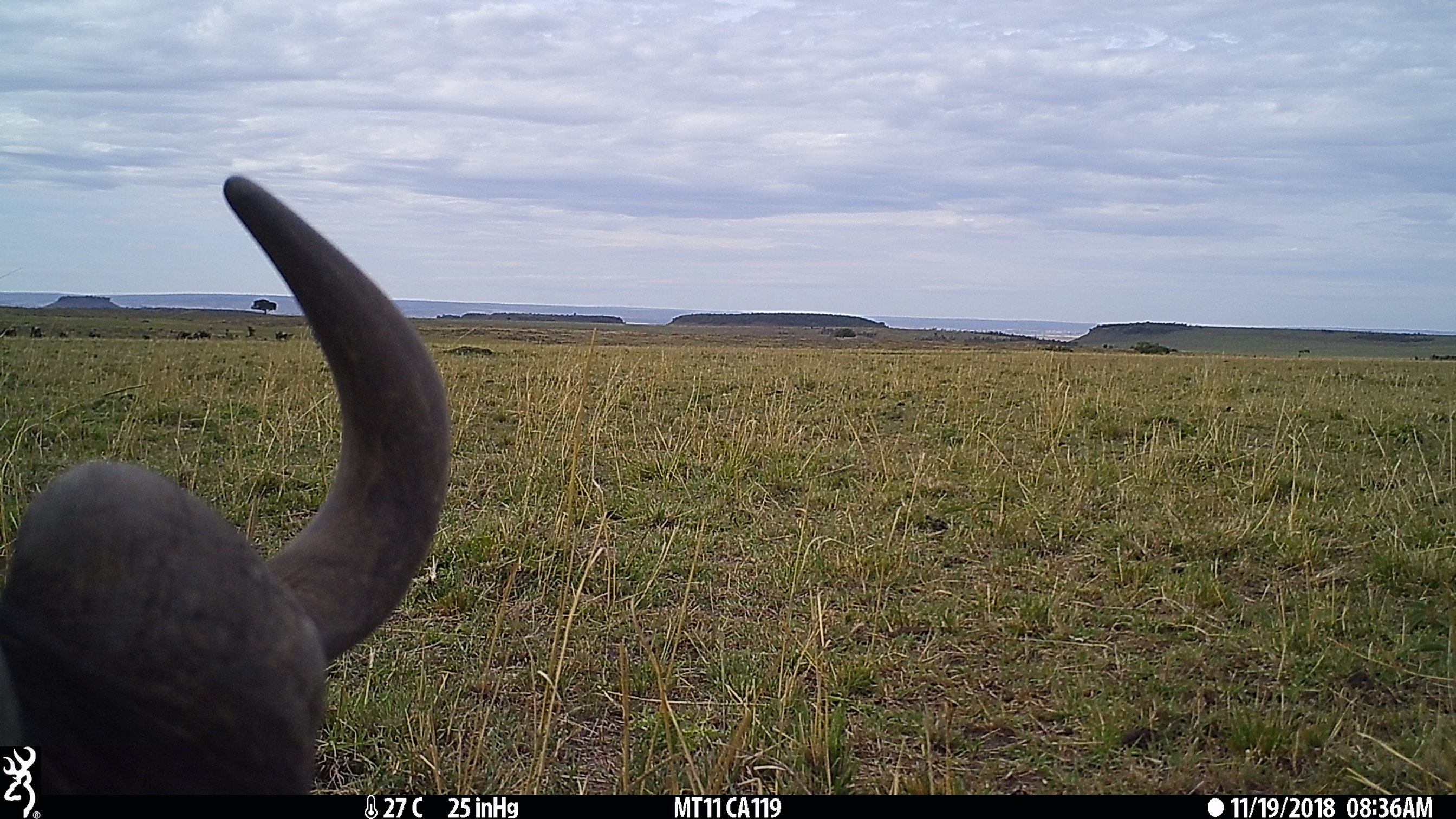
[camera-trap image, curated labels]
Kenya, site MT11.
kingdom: Animalia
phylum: Chordata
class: Mammalia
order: Artiodactyla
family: Bovidae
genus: Syncerus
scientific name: Syncerus caffer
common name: buffalo